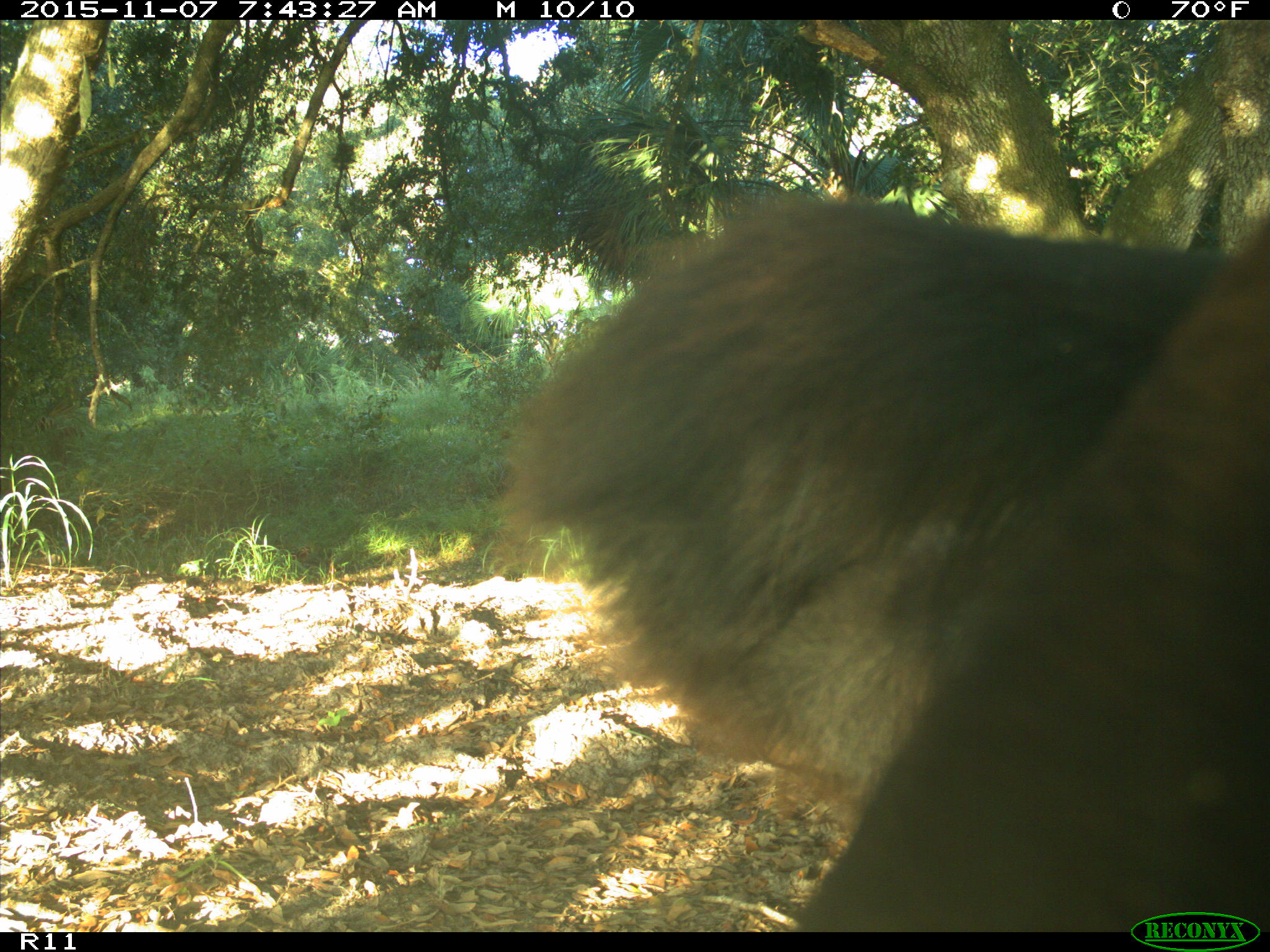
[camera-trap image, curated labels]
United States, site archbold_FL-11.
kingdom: Animalia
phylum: Chordata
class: Mammalia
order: Artiodactyla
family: Bovidae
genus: Bos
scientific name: Bos taurus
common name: domestic cow